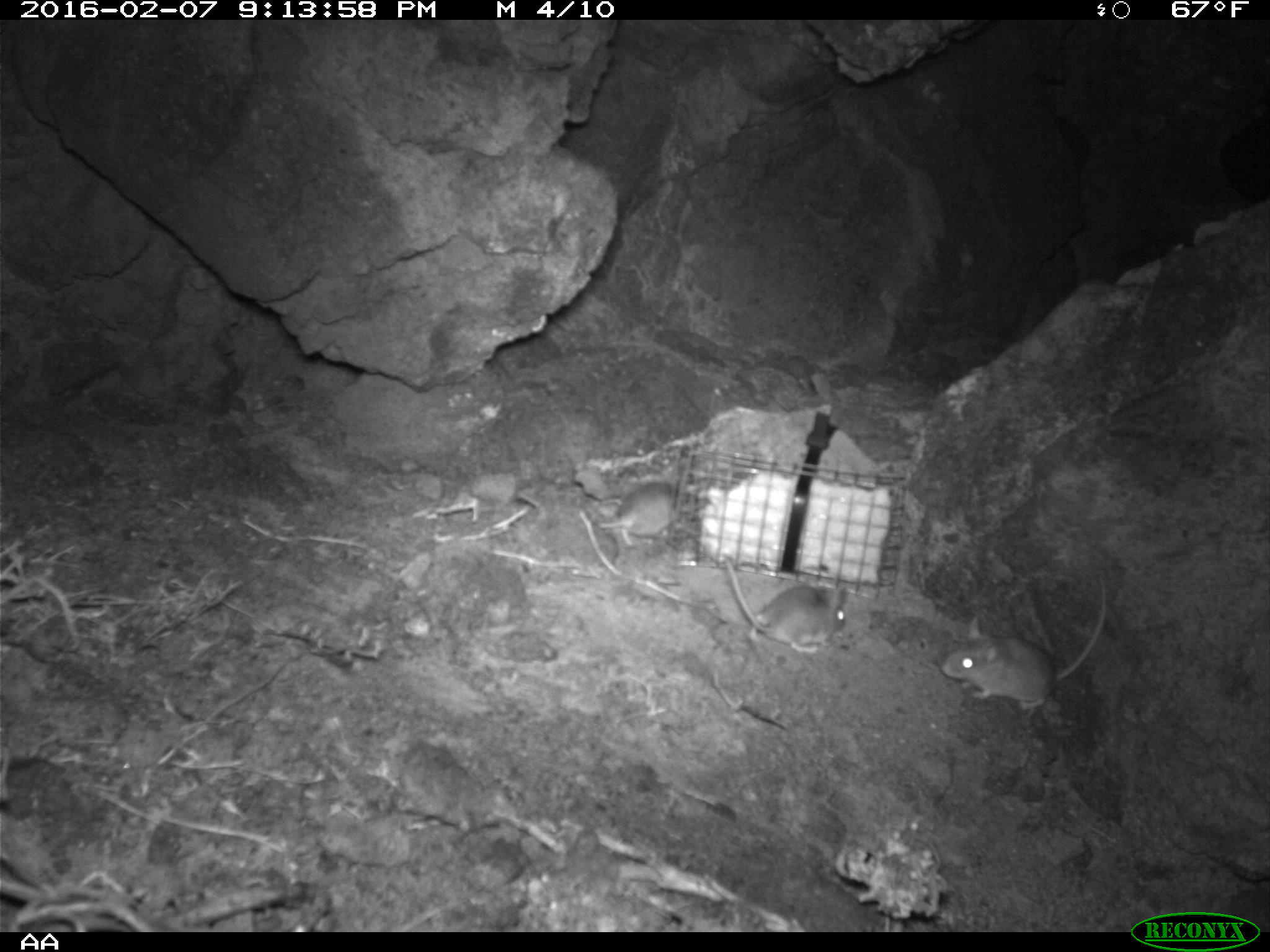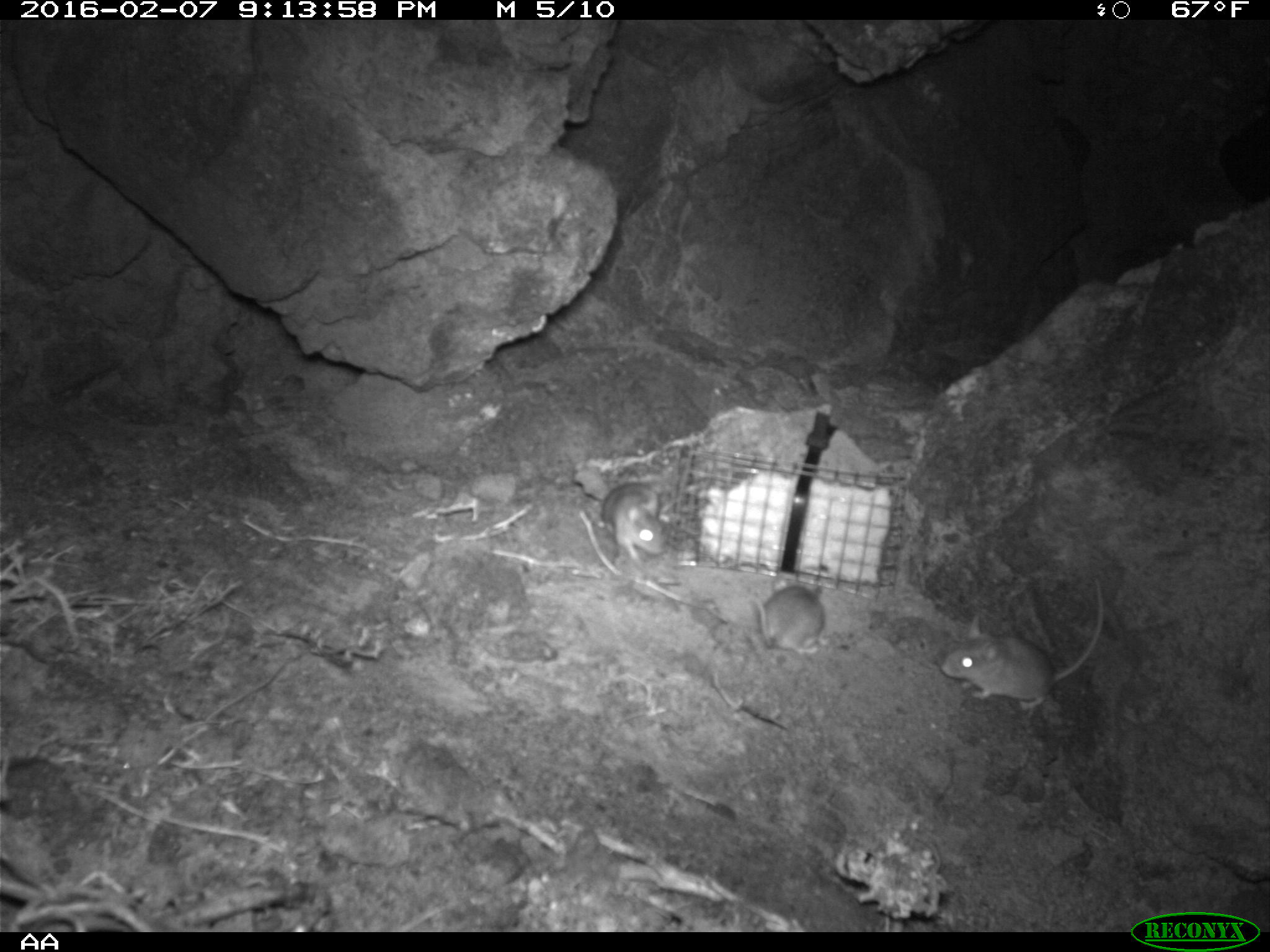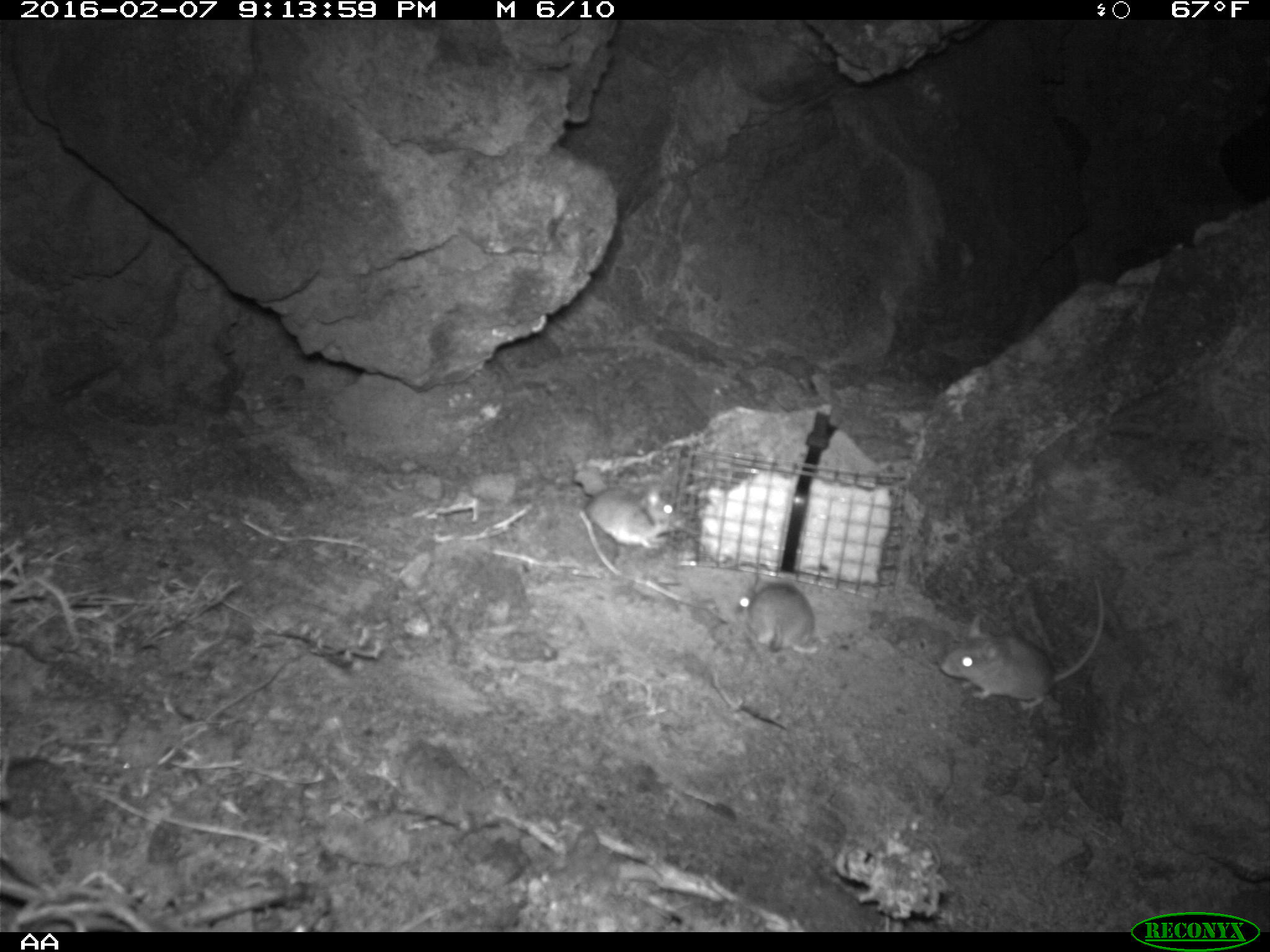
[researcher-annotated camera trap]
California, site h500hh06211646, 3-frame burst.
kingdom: Animalia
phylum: Chordata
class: Mammalia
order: Rodentia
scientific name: Rodentia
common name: rodent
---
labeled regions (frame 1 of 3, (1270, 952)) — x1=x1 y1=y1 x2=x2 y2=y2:
rodent: x1=939 y1=568 x2=1113 y2=709; x1=726 y1=562 x2=846 y2=653; x1=595 y1=480 x2=676 y2=547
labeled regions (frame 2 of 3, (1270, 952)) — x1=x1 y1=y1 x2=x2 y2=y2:
rodent: x1=939 y1=575 x2=1106 y2=709; x1=750 y1=575 x2=825 y2=656; x1=599 y1=479 x2=667 y2=566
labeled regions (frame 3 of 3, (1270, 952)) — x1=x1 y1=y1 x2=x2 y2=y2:
rodent: x1=939 y1=576 x2=1105 y2=710; x1=580 y1=485 x2=687 y2=548; x1=733 y1=583 x2=817 y2=653